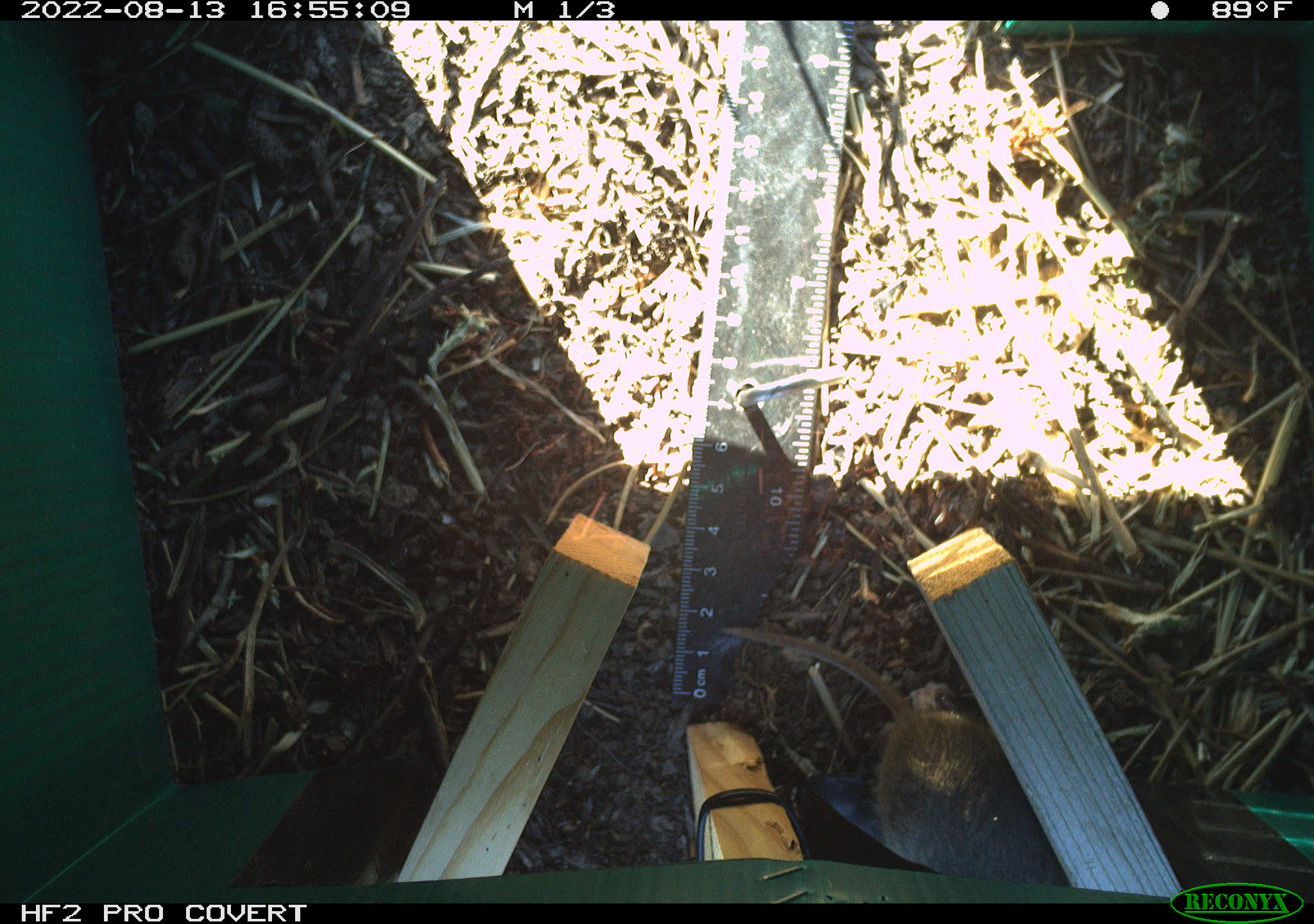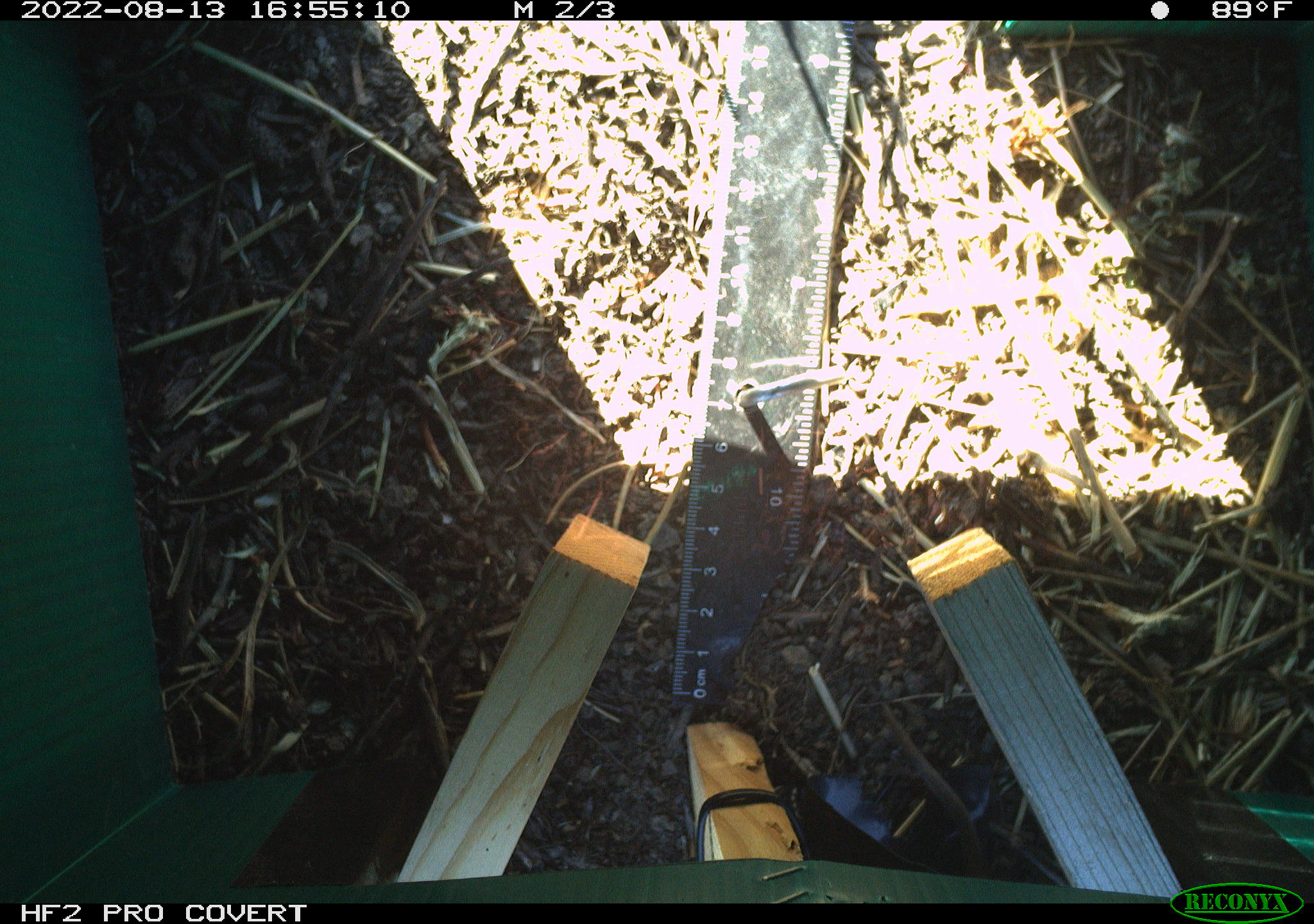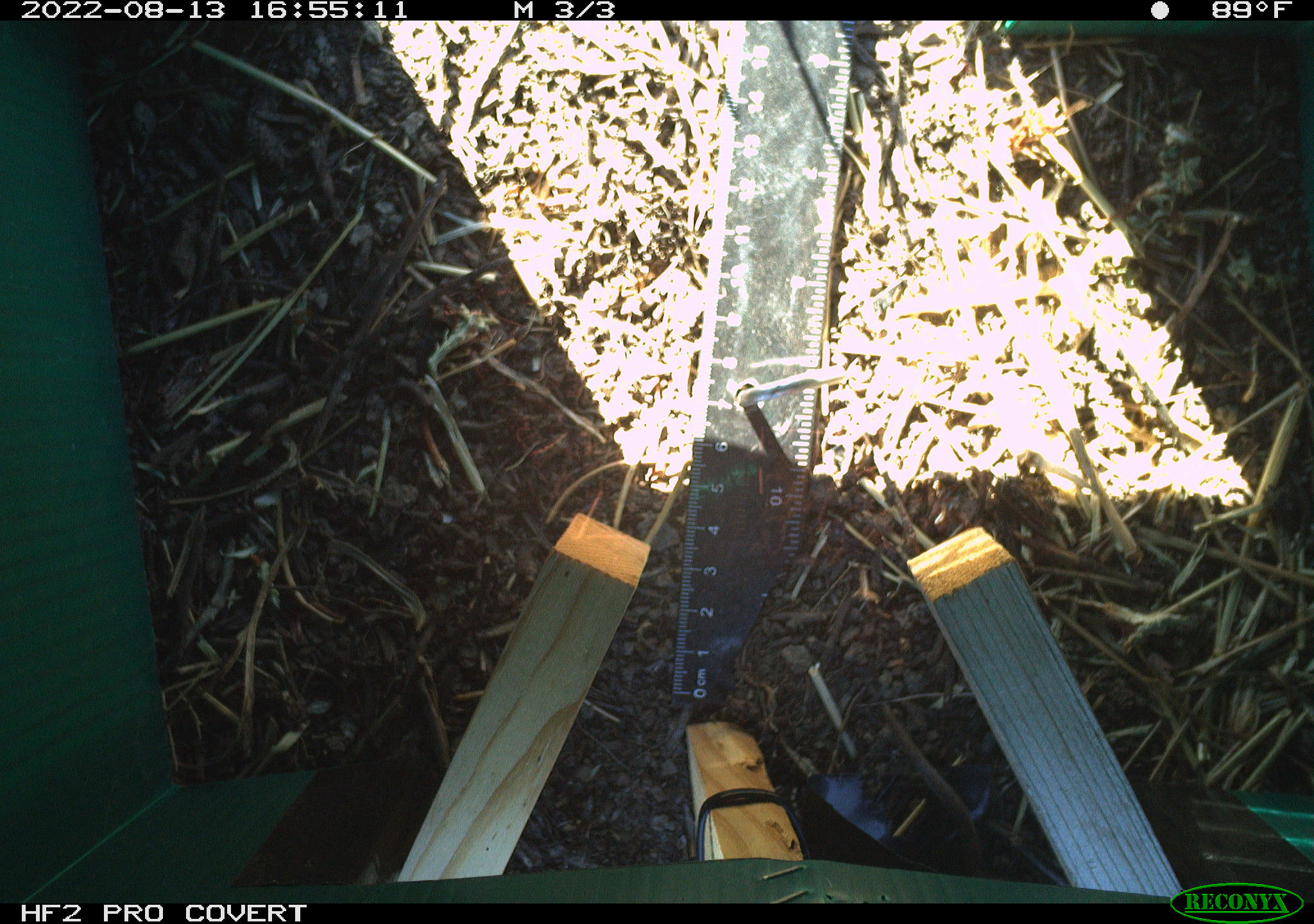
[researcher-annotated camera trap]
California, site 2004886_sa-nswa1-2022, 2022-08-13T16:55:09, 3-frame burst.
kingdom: Animalia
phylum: Chordata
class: Mammalia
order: Rodentia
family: Cricetidae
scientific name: Cricetidae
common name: hamsters, voles, lemmings, and allies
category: cricetidae family